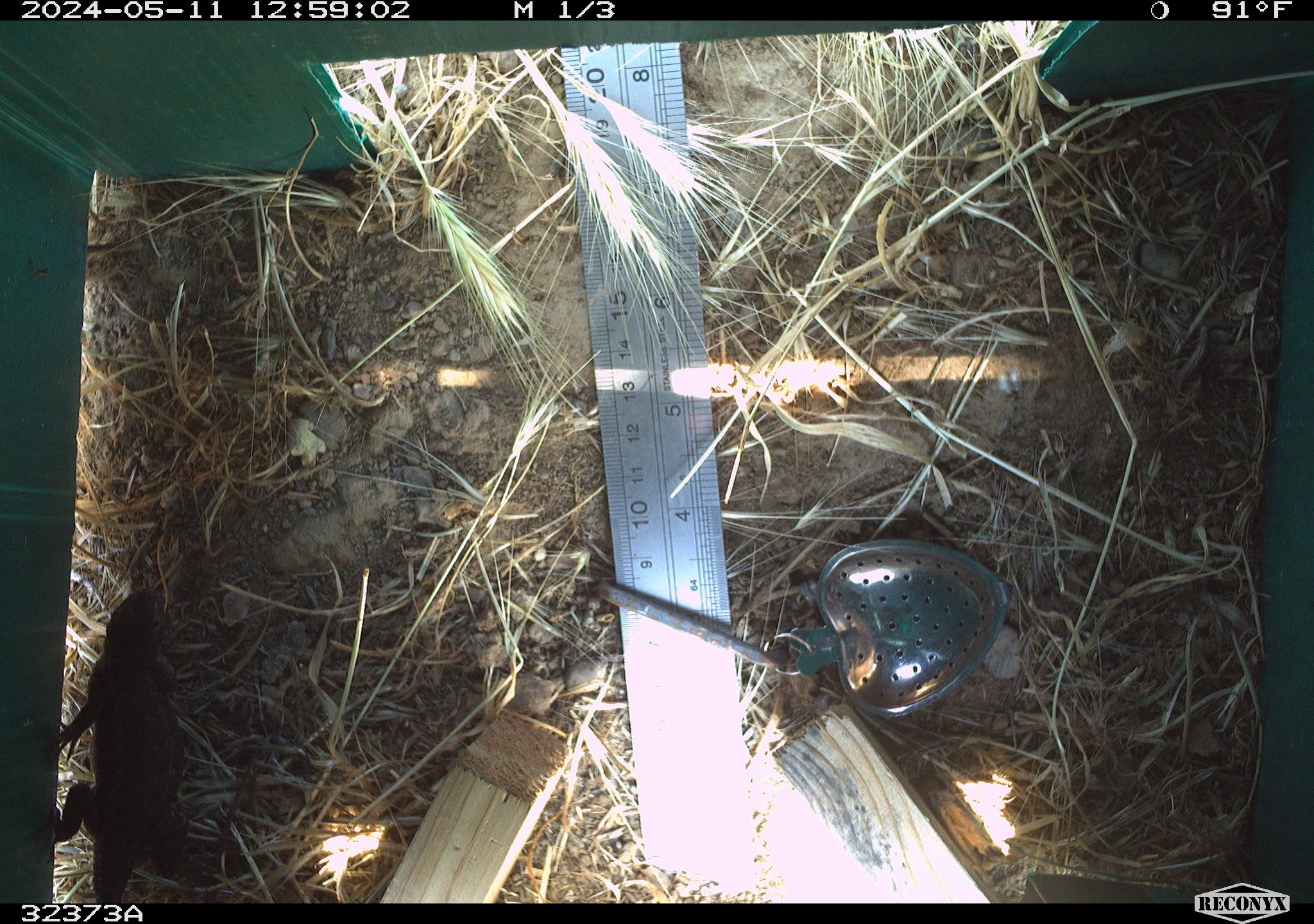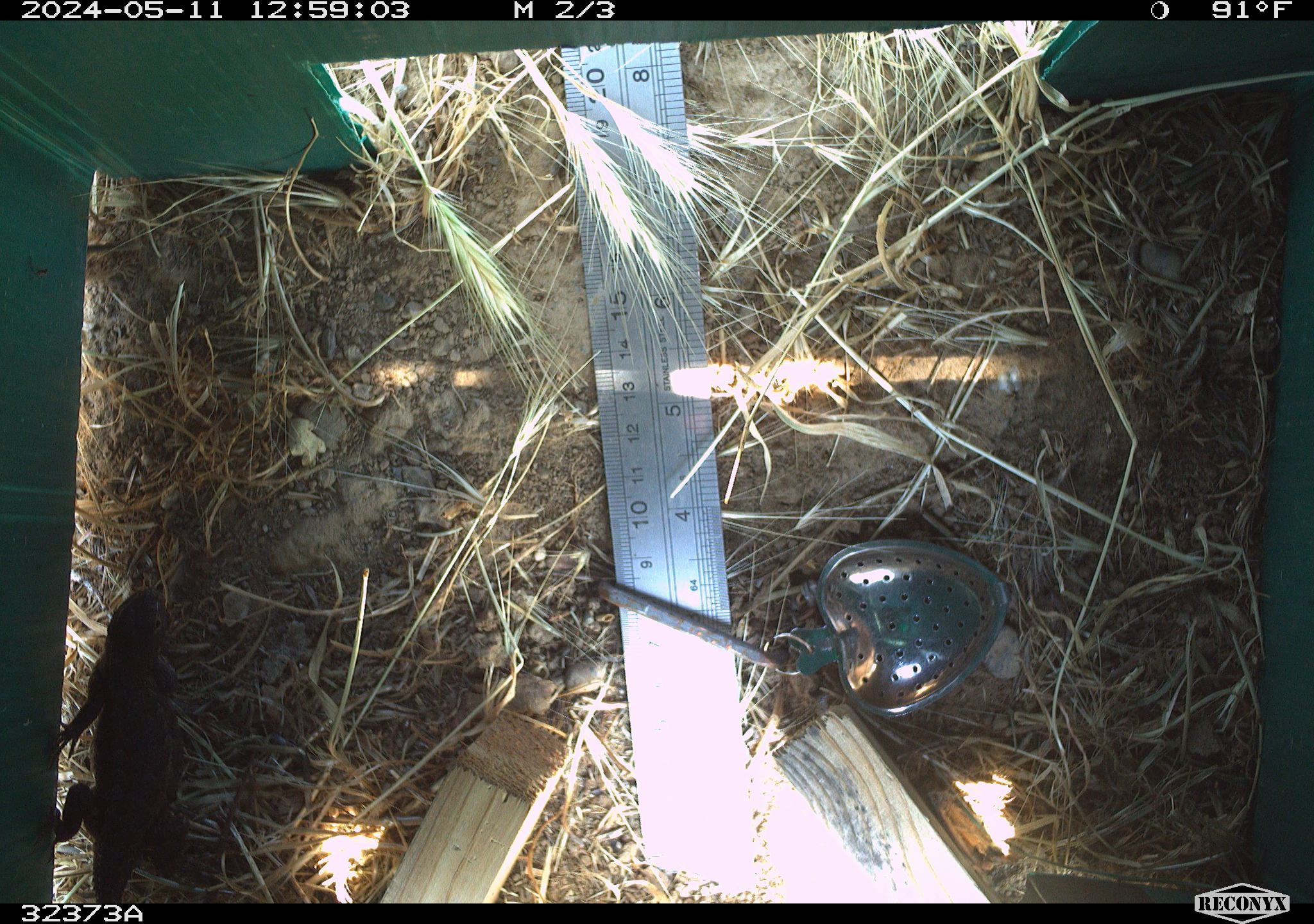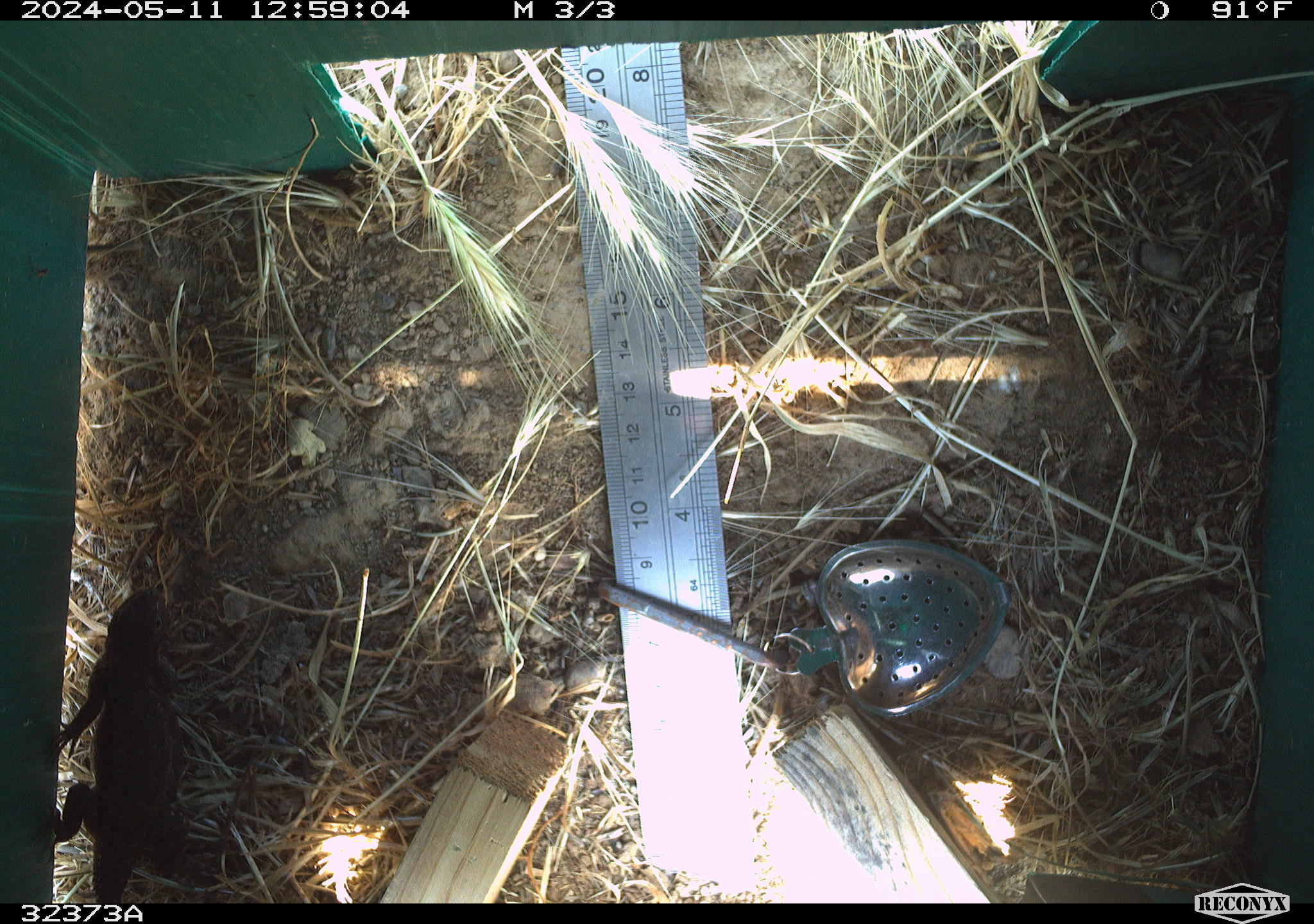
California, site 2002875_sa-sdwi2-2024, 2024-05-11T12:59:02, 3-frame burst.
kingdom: Animalia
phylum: Chordata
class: Reptilia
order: Squamata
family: Phrynosomatidae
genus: Sceloporus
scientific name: Sceloporus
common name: spiny lizards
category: sceloporus species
Sceloporus species (spiny lizards) (Sceloporus).